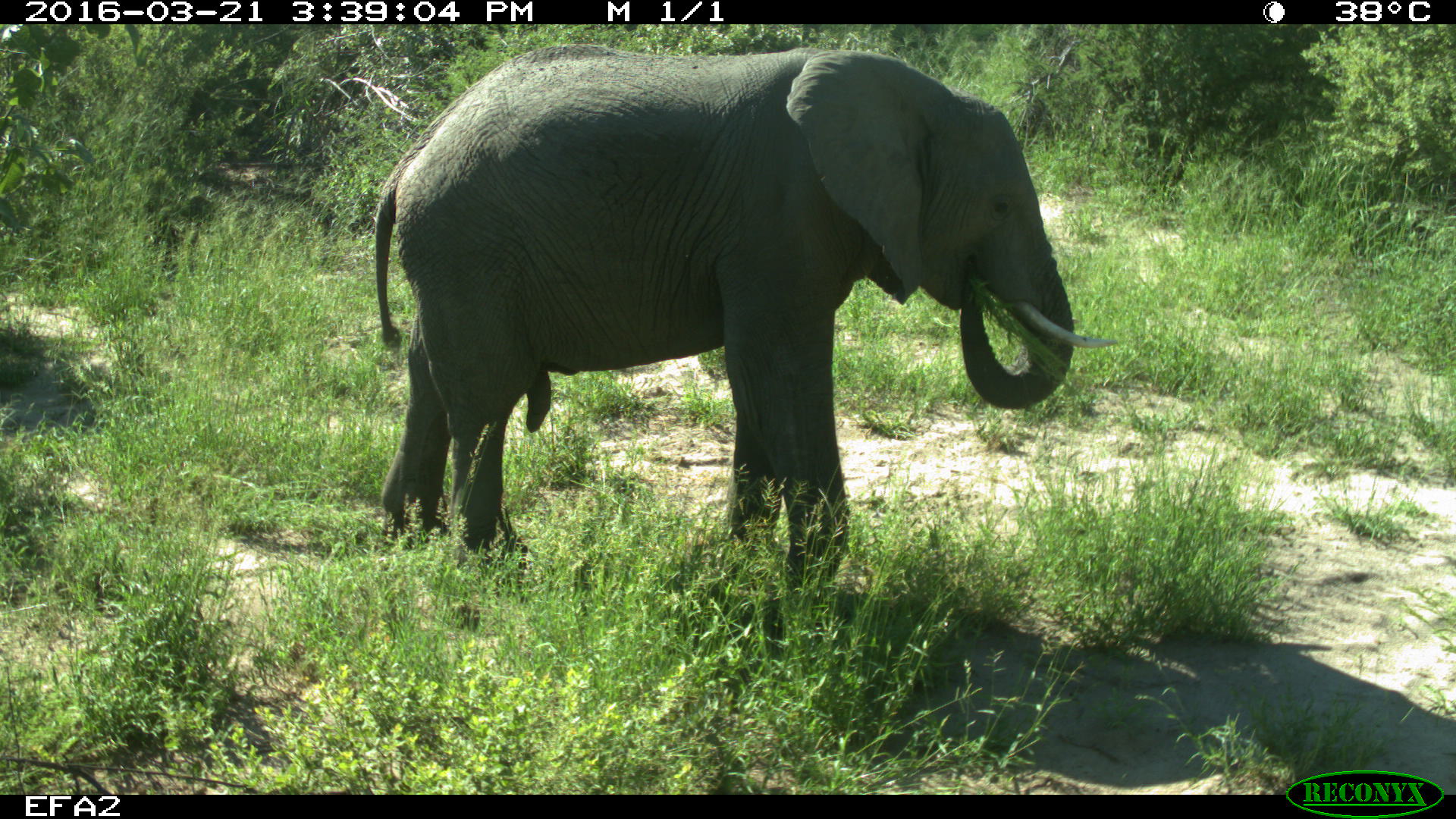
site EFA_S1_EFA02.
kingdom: Animalia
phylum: Chordata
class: Mammalia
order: Proboscidea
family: Elephantidae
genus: Loxodonta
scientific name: Loxodonta africana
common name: african bush elephant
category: elephant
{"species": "elephant (african bush elephant) (Loxodonta africana)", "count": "1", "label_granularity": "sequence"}